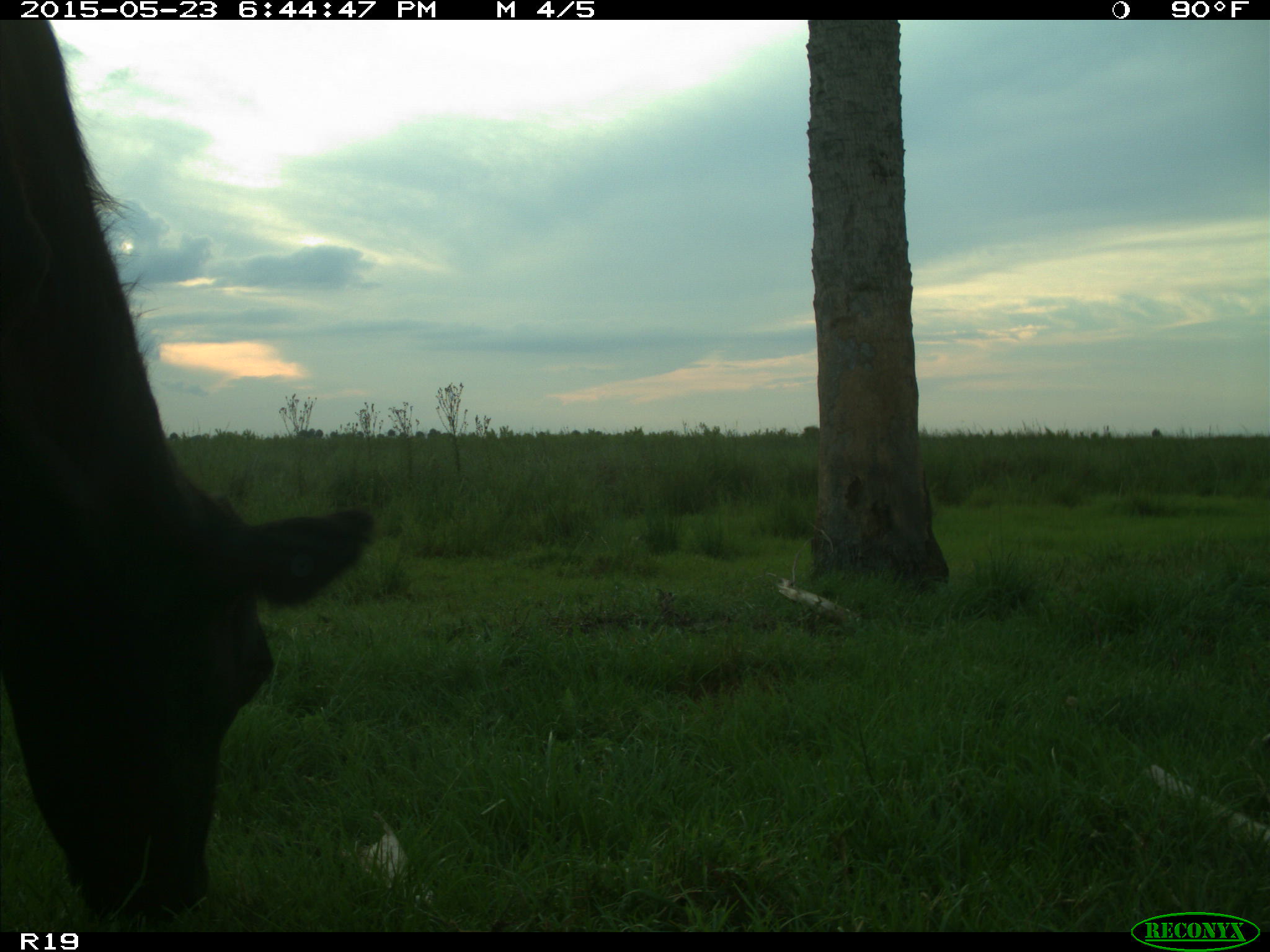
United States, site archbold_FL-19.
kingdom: Animalia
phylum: Chordata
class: Mammalia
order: Artiodactyla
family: Bovidae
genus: Bos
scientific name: Bos taurus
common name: domestic cow